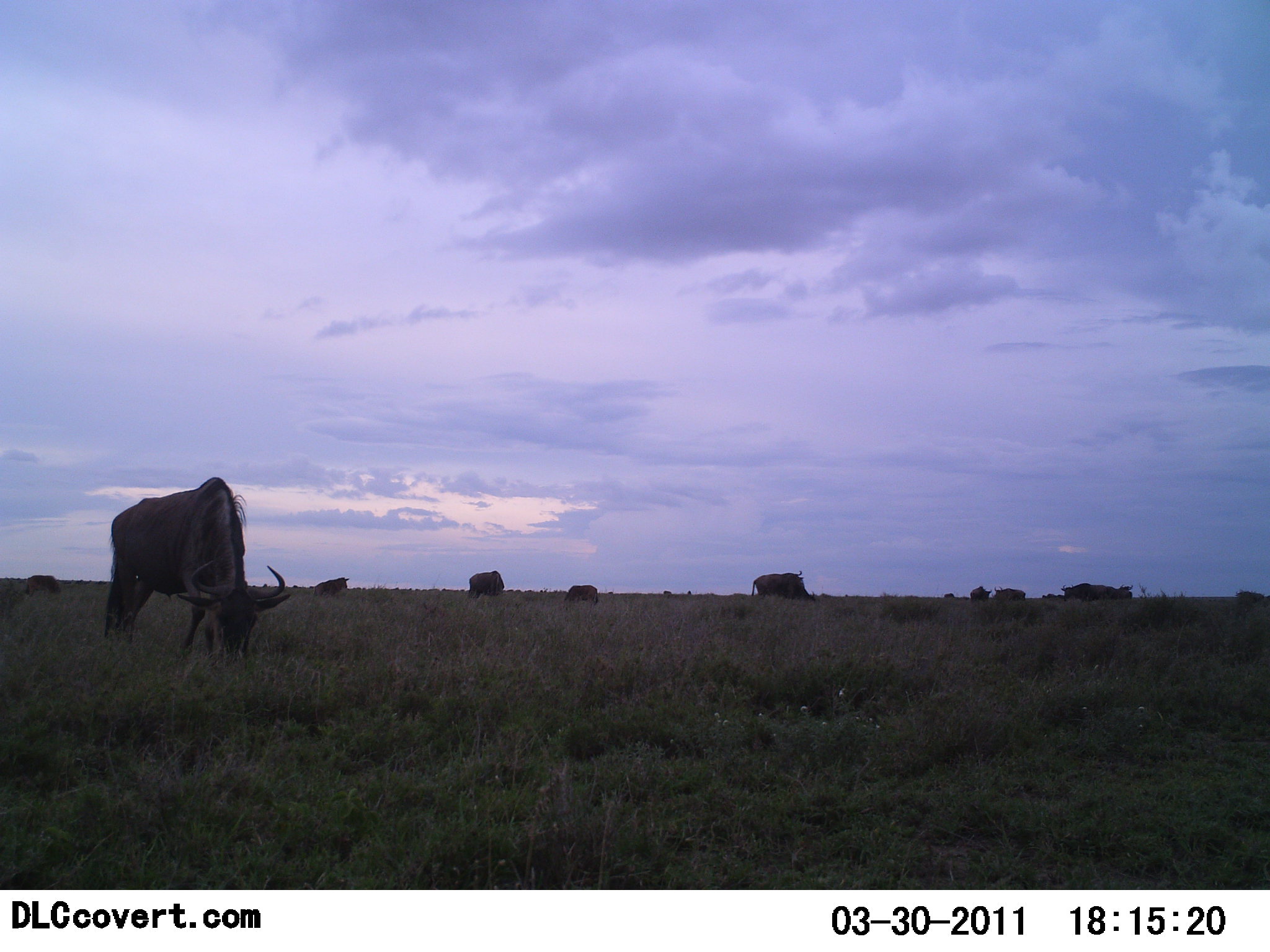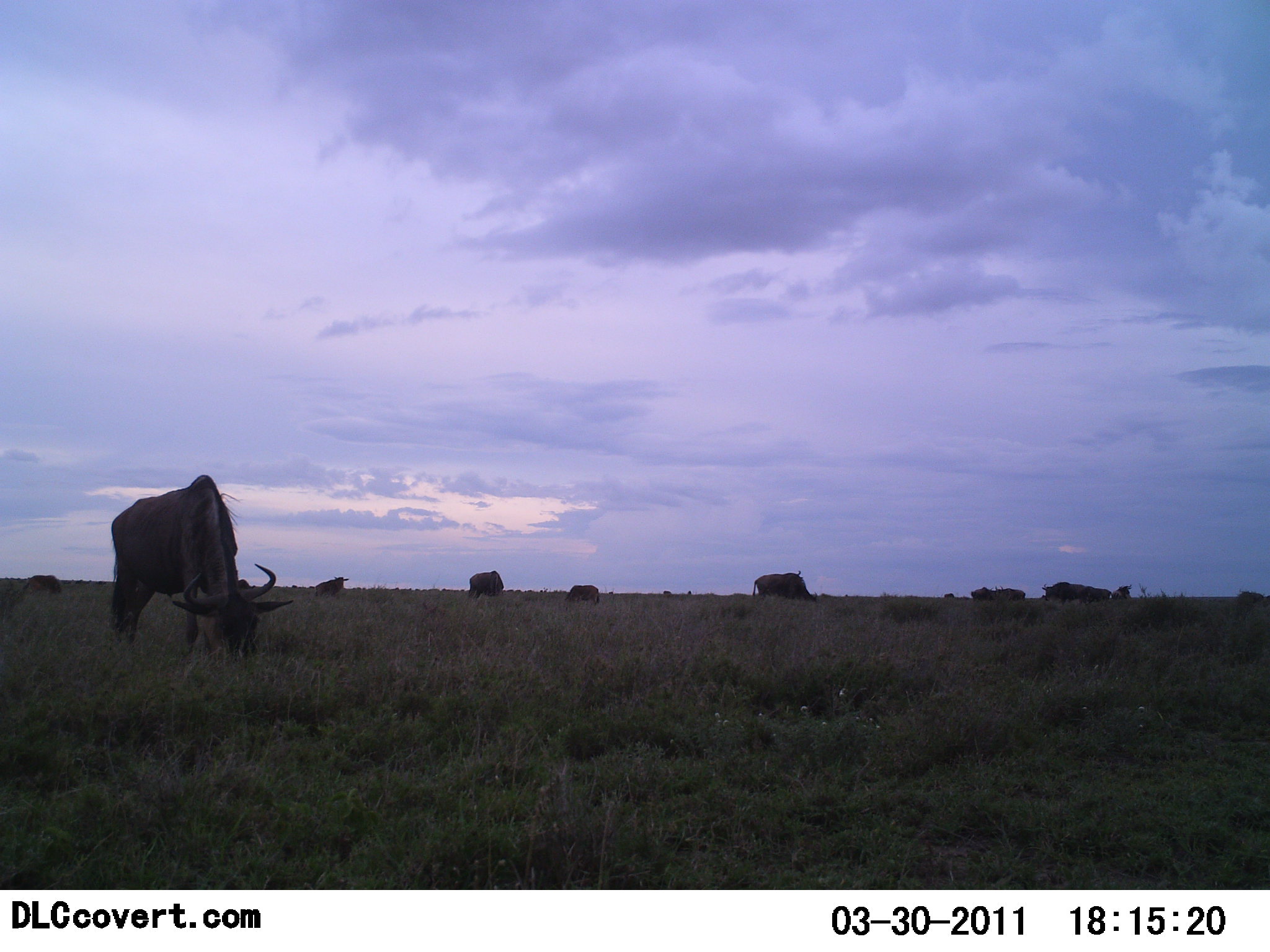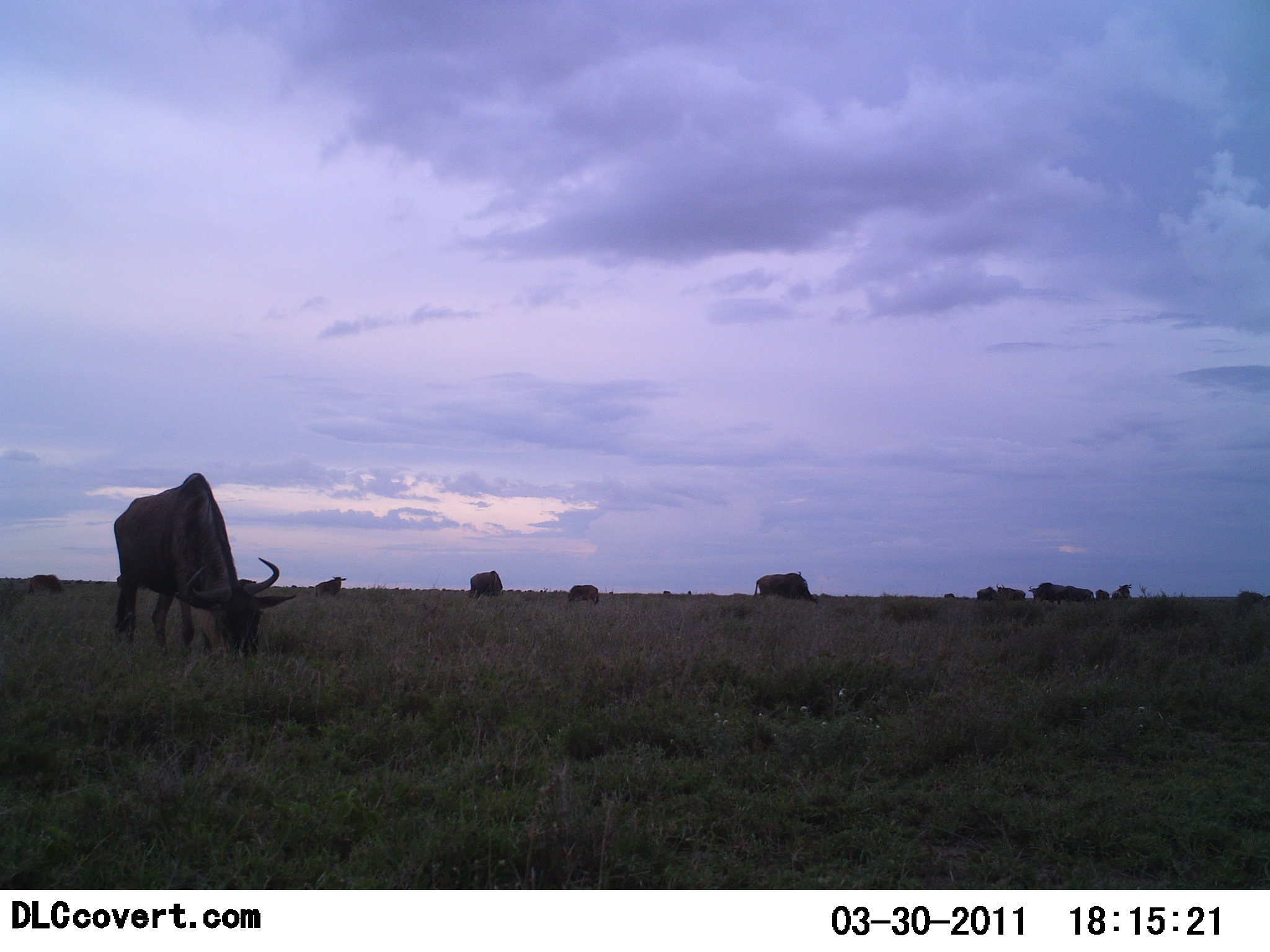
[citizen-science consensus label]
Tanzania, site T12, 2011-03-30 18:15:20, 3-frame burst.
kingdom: Animalia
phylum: Chordata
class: Mammalia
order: Artiodactyla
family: Bovidae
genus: Connochaetes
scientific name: Connochaetes taurinus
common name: blue wildebeest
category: wildebeest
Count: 10.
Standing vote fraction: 20%.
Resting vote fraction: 10%.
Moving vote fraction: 20%.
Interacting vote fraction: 10%.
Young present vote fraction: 0%.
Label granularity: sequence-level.